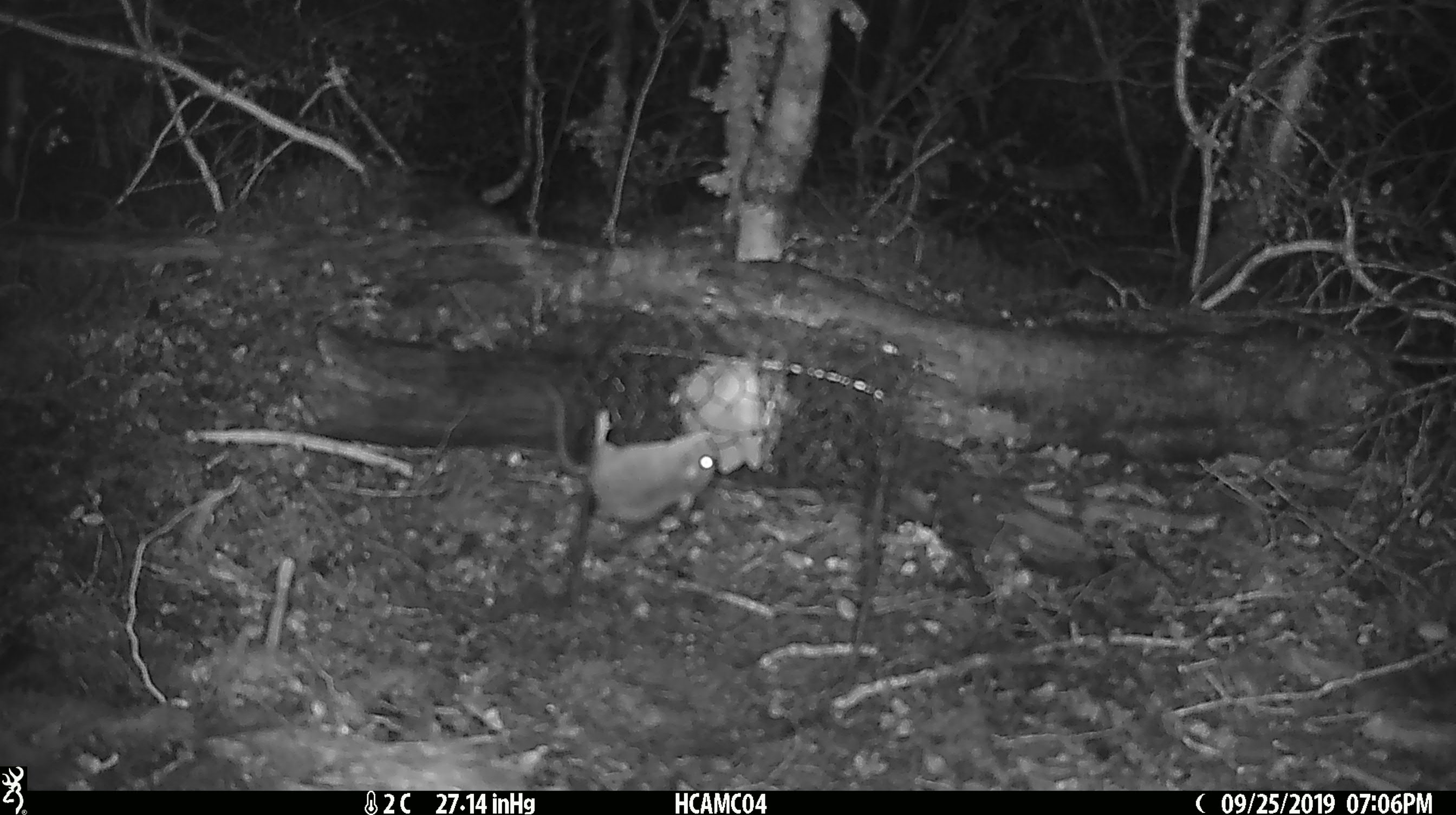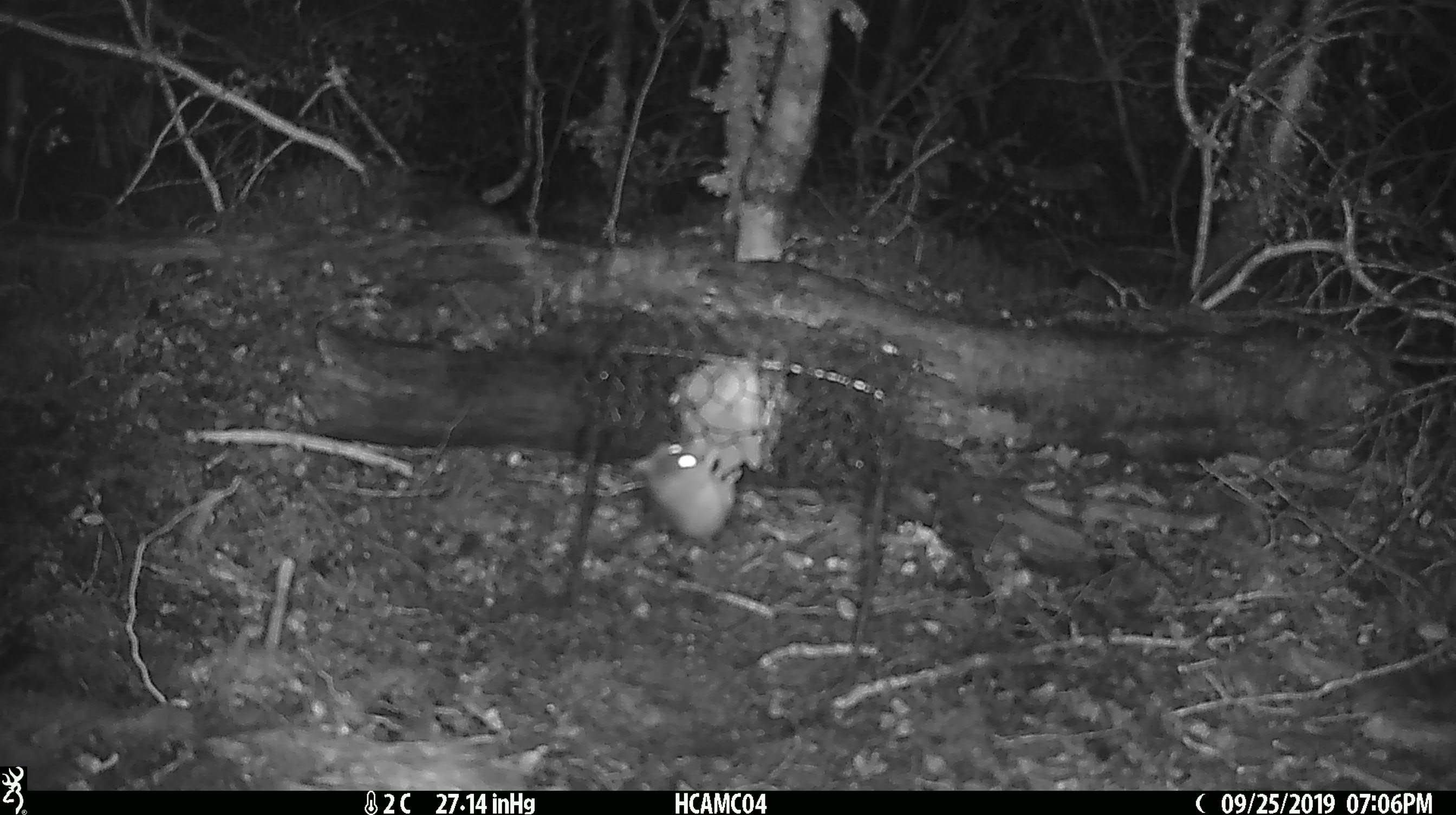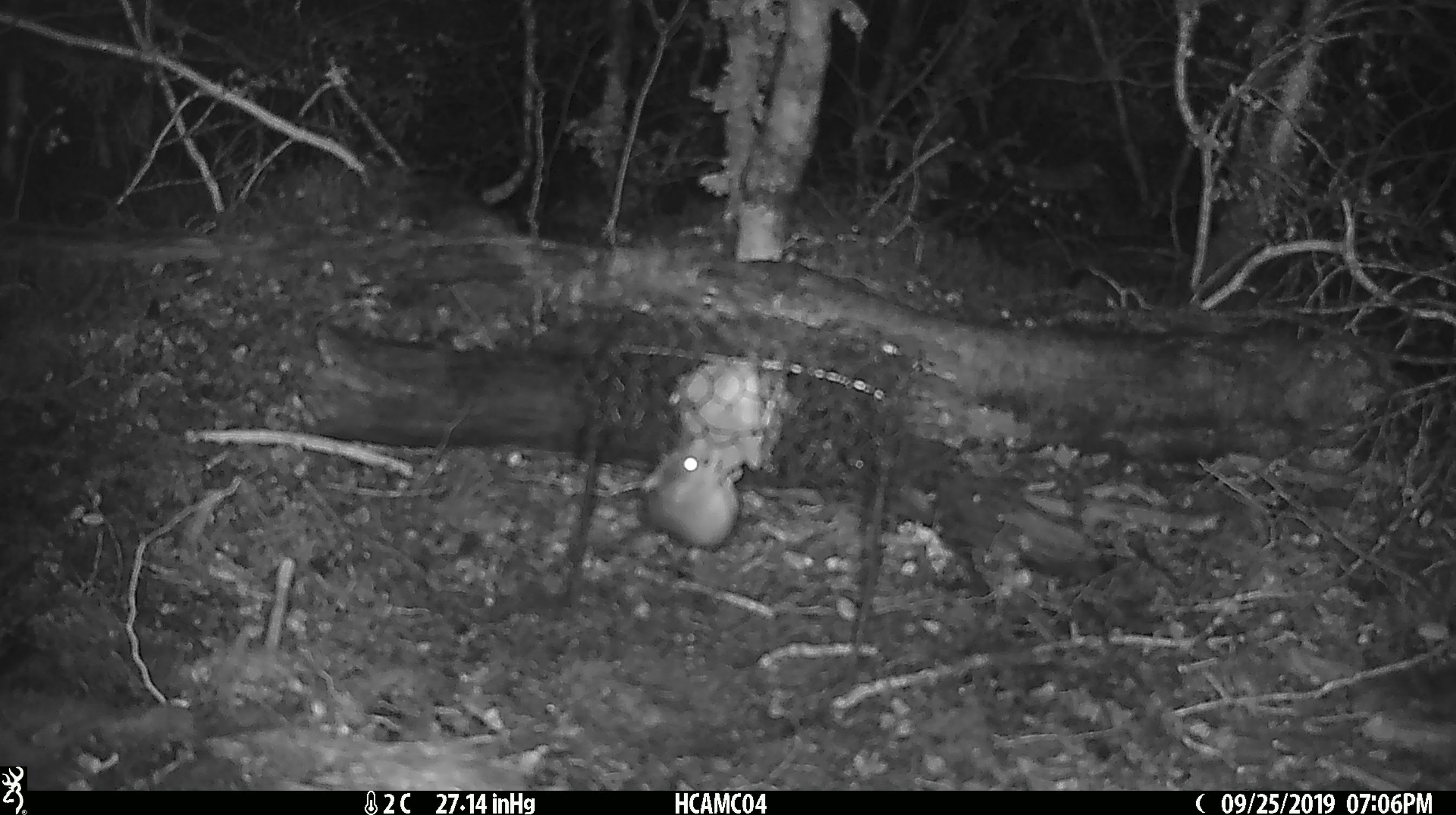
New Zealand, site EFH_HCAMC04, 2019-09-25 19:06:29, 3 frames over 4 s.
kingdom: Animalia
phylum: Chordata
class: Mammalia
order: Rodentia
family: Muridae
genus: Mus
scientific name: Mus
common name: mouse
Mouse (Mus).